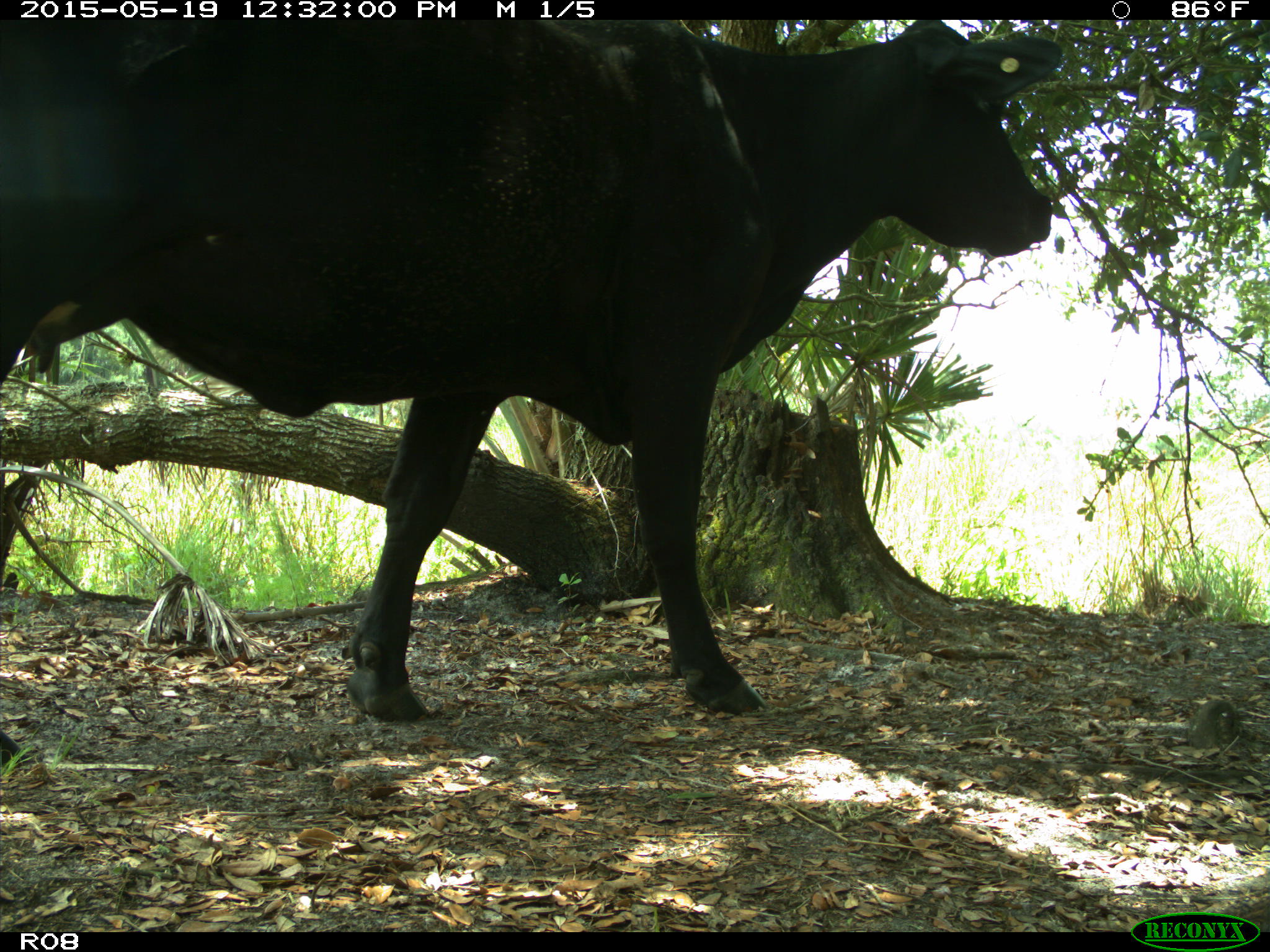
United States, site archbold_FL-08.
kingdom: Animalia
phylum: Chordata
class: Mammalia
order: Artiodactyla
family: Bovidae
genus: Bos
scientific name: Bos taurus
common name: domestic cow